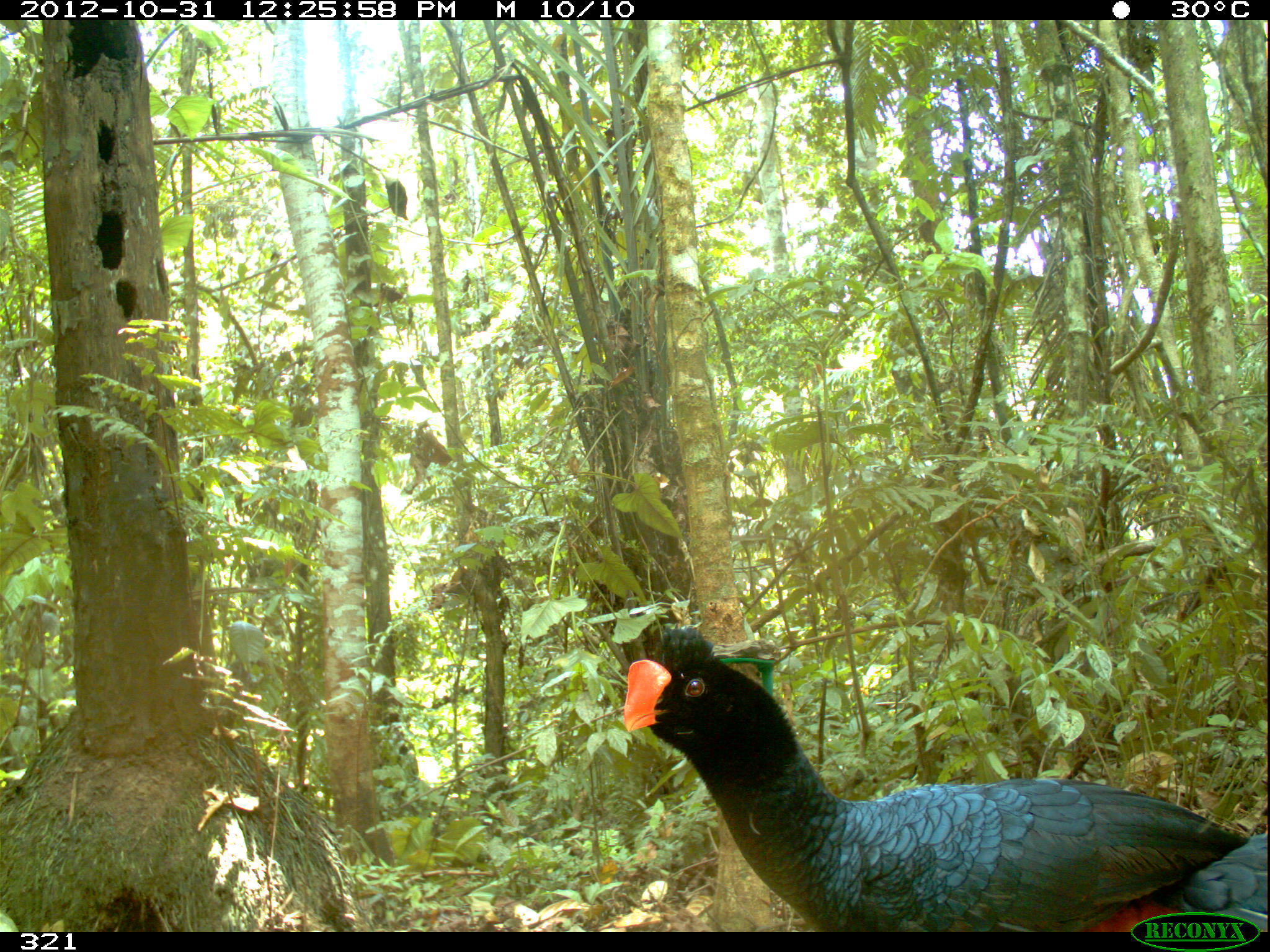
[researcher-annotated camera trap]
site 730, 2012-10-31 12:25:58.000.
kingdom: Animalia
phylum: Chordata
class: Aves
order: Galliformes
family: Cracidae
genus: Mitu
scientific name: Mitu tuberosum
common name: razor-billed curassow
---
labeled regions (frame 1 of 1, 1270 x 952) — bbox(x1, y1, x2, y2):
mitu tuberosum: bbox(622, 622, 1267, 932)